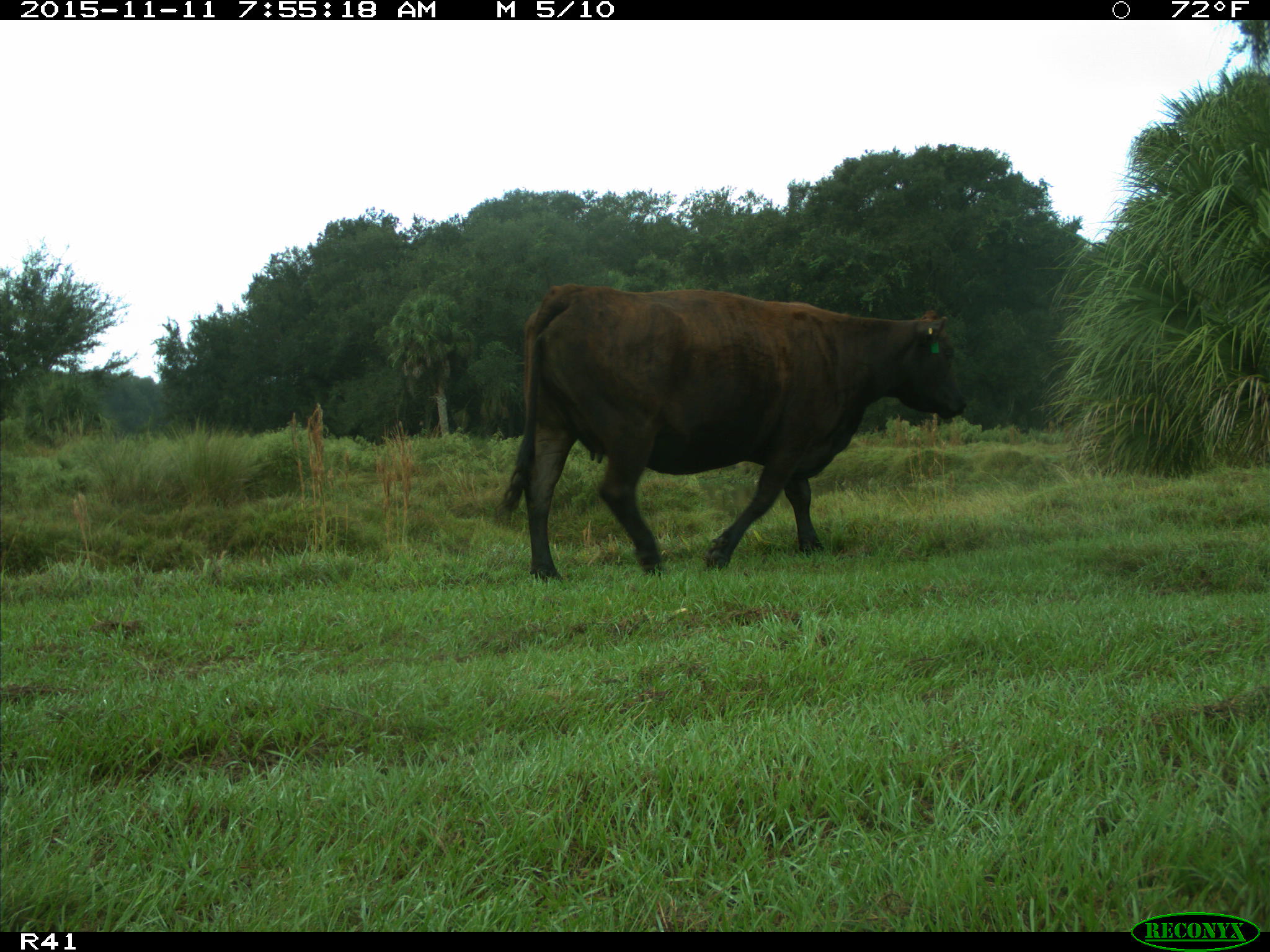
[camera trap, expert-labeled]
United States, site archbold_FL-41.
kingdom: Animalia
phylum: Chordata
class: Mammalia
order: Artiodactyla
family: Bovidae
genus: Bos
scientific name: Bos taurus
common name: domestic cow